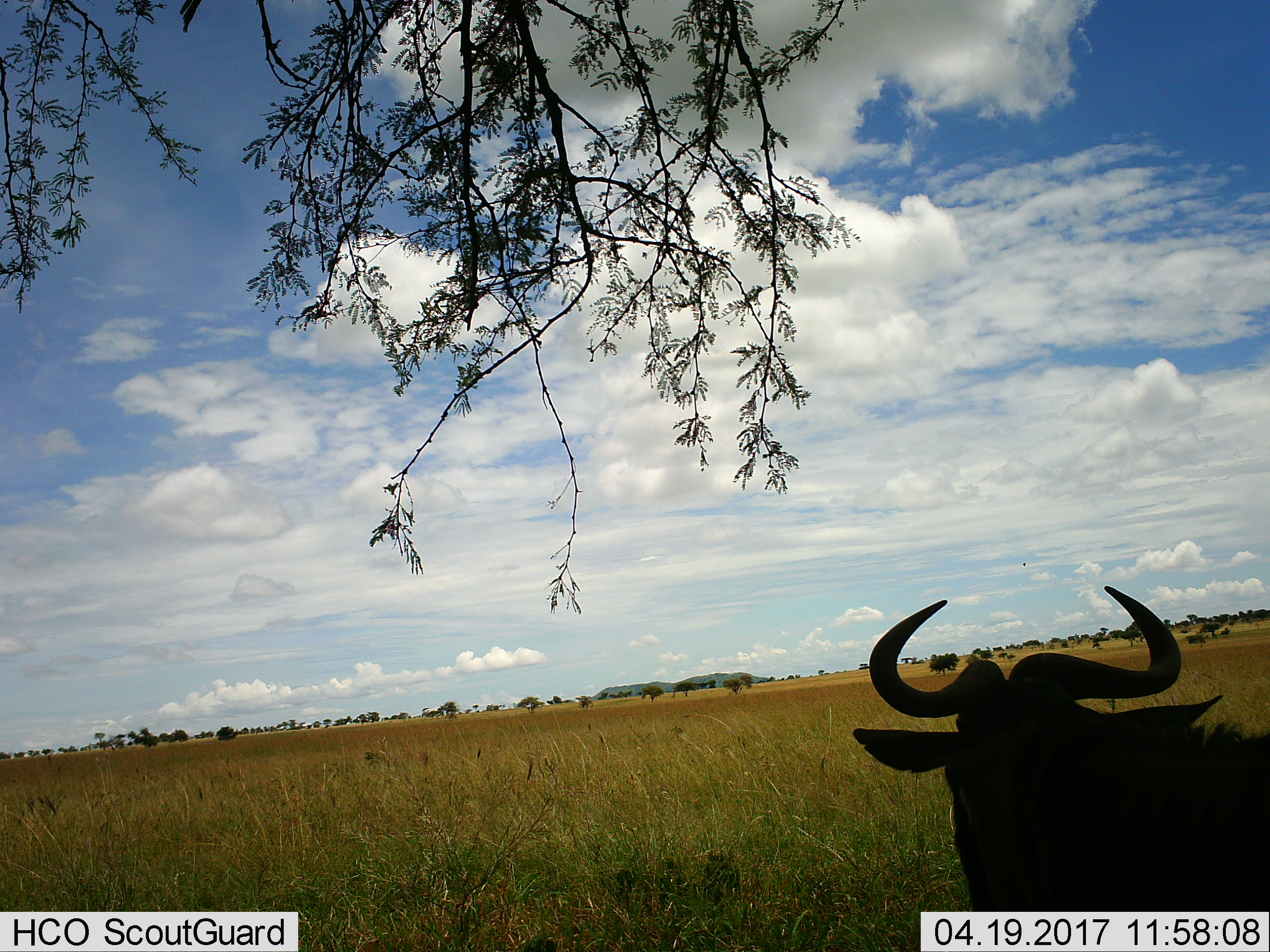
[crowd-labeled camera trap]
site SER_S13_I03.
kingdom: Animalia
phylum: Chordata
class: Mammalia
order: Artiodactyla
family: Bovidae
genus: Connochaetes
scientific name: Connochaetes taurinus taurinus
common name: blue wildebeest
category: wildebeestblue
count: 1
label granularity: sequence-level